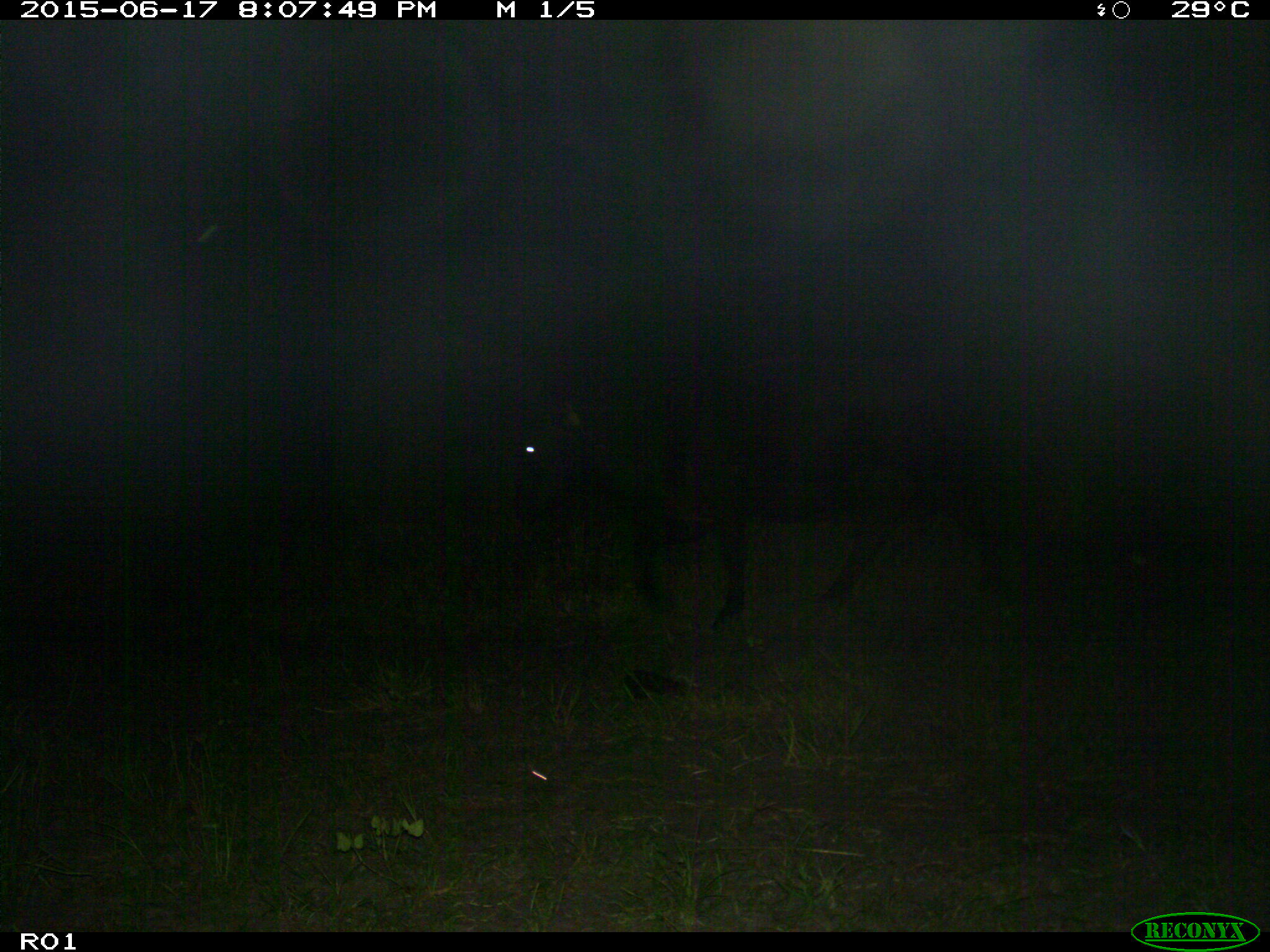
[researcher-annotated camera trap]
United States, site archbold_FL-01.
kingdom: Animalia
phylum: Chordata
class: Mammalia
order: Artiodactyla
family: Bovidae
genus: Bos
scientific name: Bos taurus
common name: domestic cow